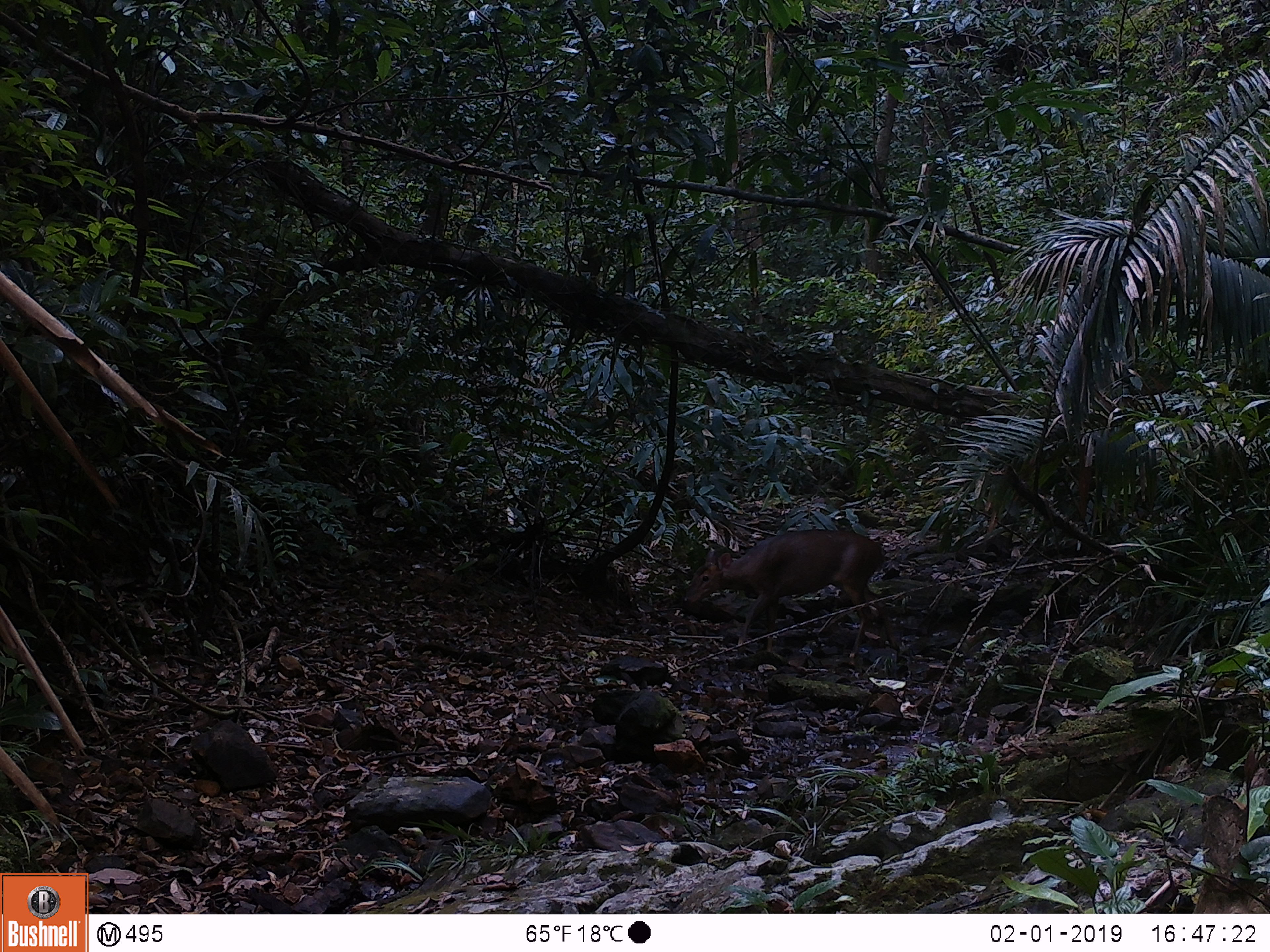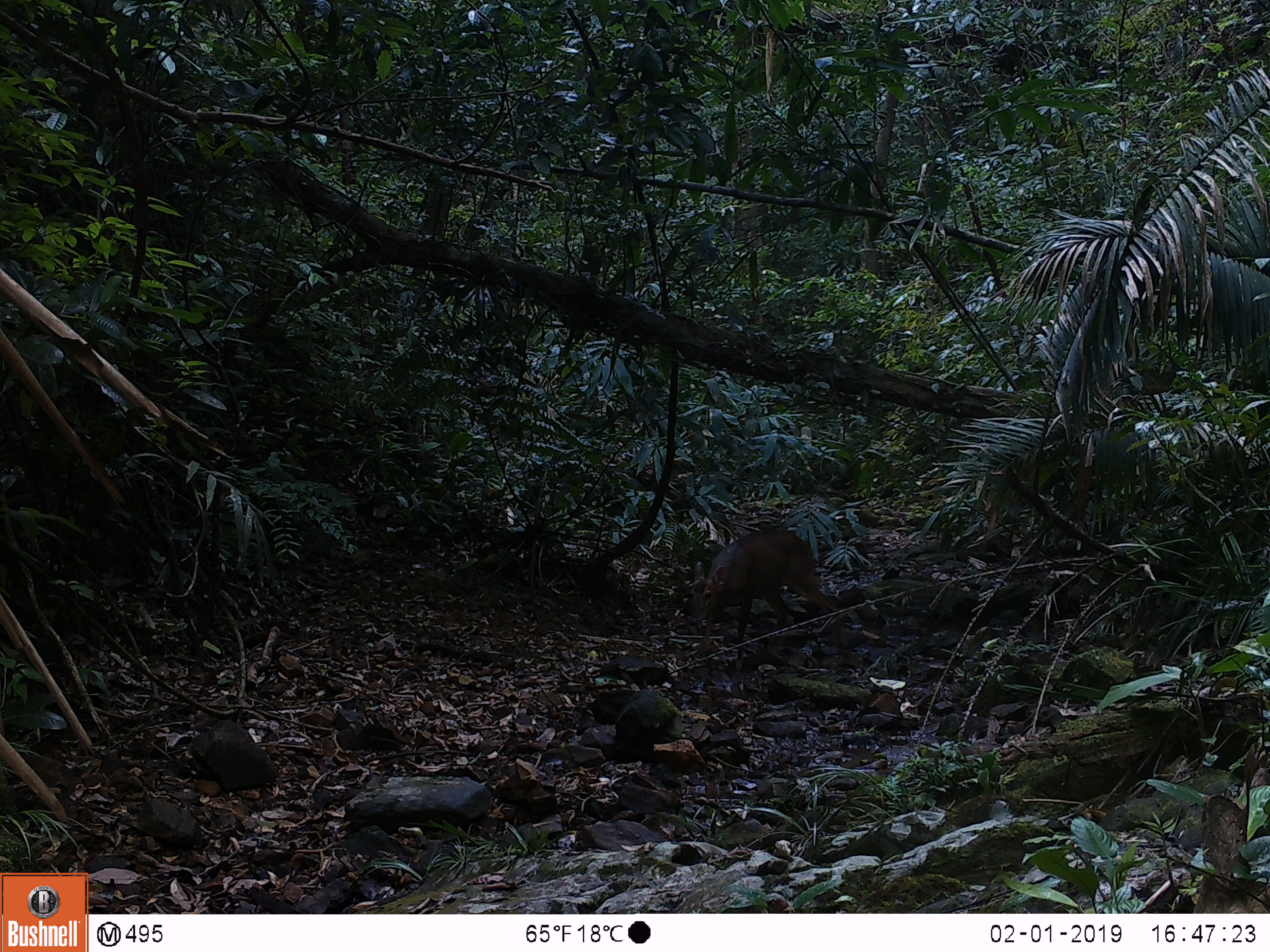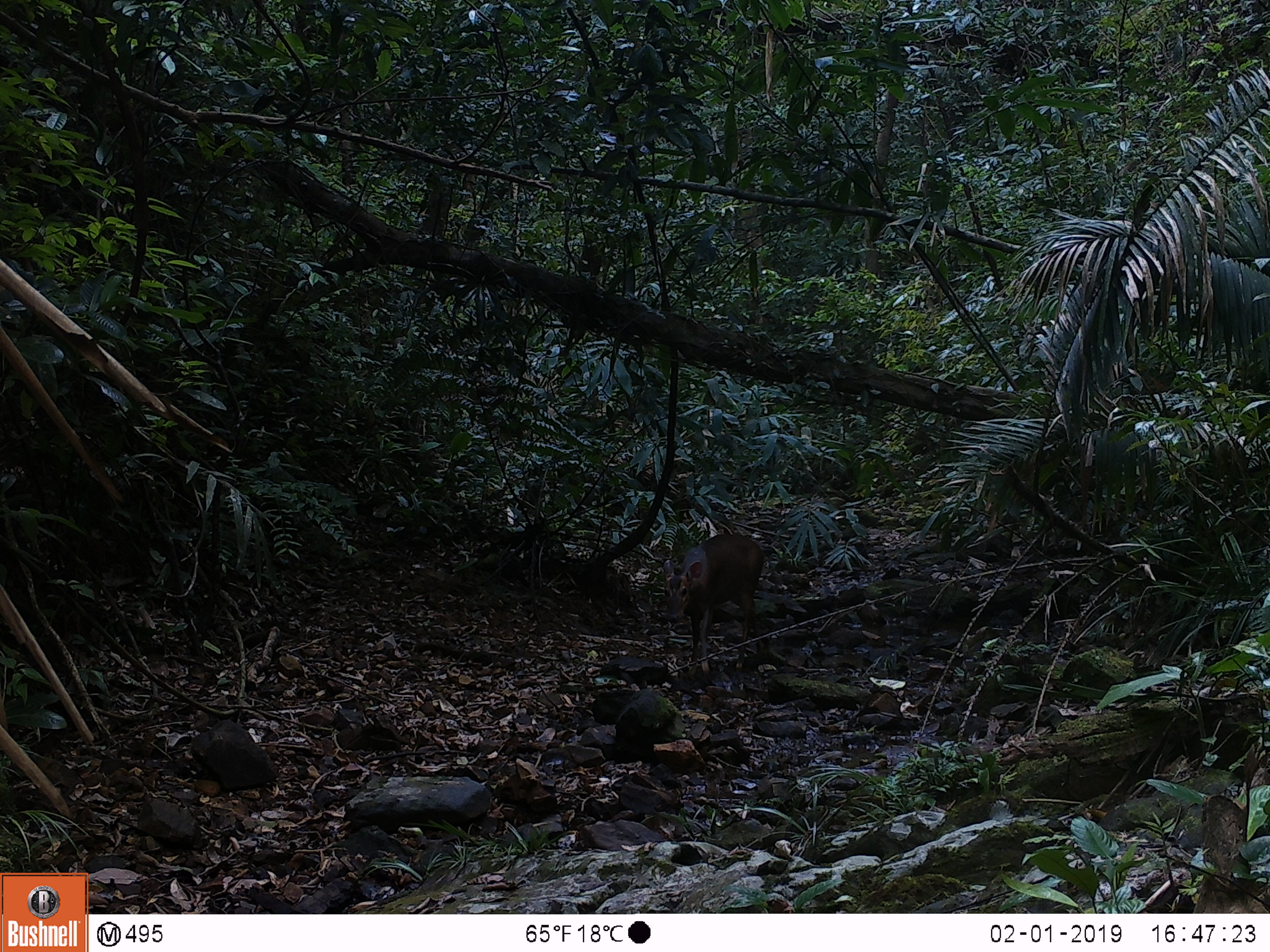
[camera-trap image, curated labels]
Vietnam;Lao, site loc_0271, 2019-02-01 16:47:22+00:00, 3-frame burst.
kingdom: Animalia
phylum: Chordata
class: Mammalia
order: Artiodactyla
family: Cervidae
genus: Muntiacus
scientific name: Muntiacus vuquangensis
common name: large-antlered muntjac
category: large antlered muntjac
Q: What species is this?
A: Large antlered muntjac (large-antlered muntjac) (Muntiacus vuquangensis).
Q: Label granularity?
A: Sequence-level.